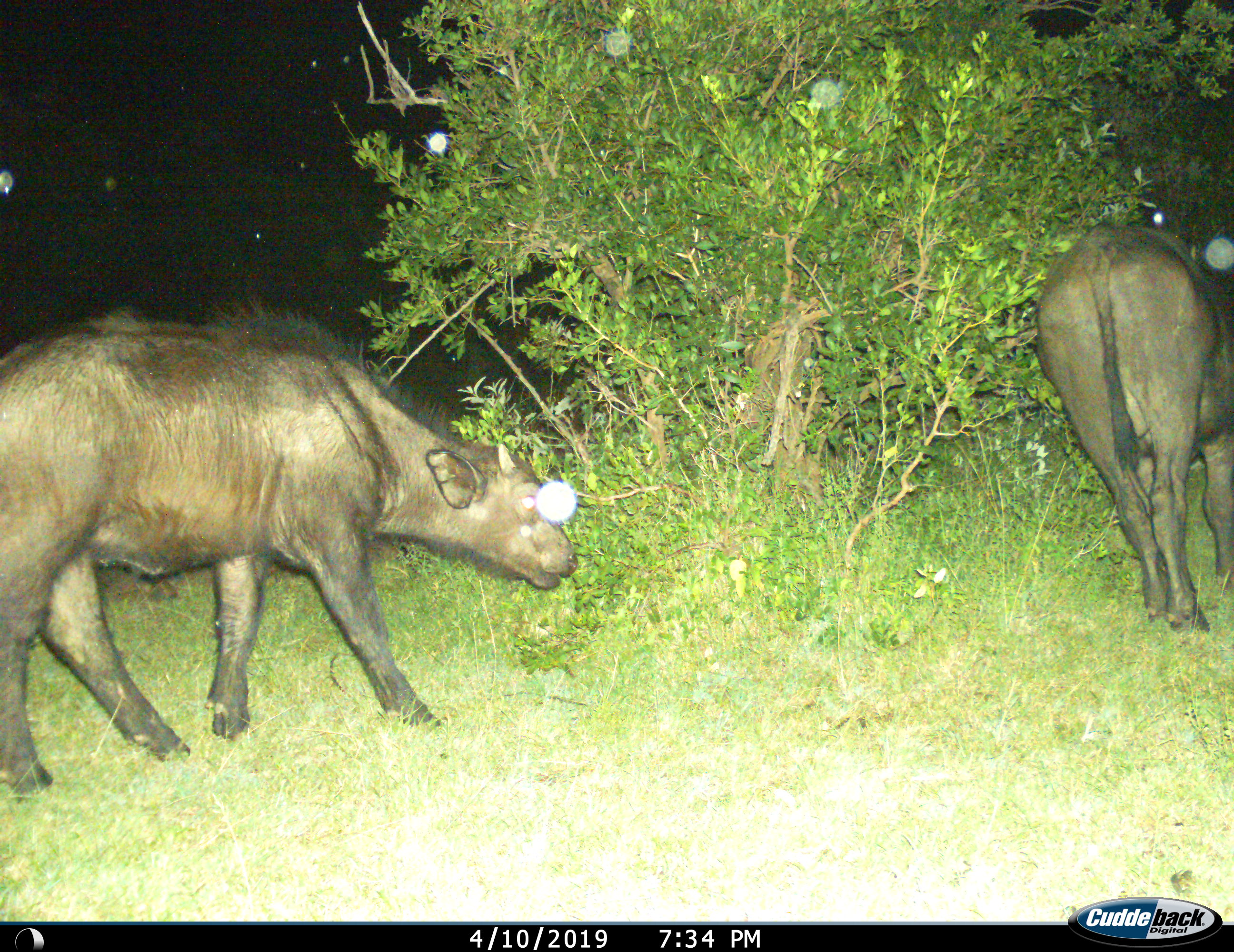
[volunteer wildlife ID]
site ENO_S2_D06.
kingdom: Animalia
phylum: Chordata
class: Mammalia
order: Artiodactyla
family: Bovidae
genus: Syncerus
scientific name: Syncerus caffer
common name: african buffalo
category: buffalo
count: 2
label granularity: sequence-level